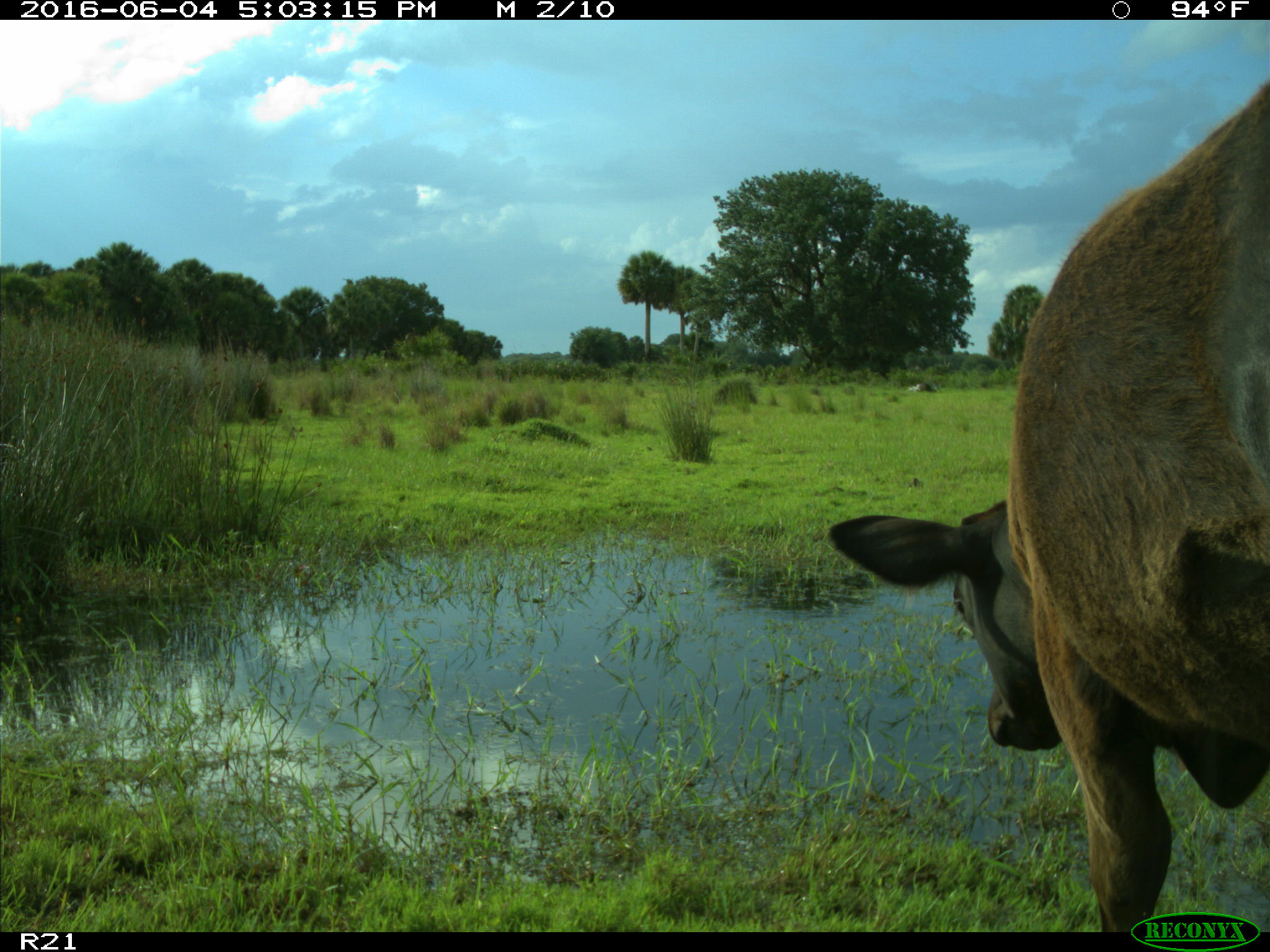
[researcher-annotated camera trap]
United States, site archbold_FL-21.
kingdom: Animalia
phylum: Chordata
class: Mammalia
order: Artiodactyla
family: Bovidae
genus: Bos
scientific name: Bos taurus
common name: domestic cow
Bos taurus (domestic cow).